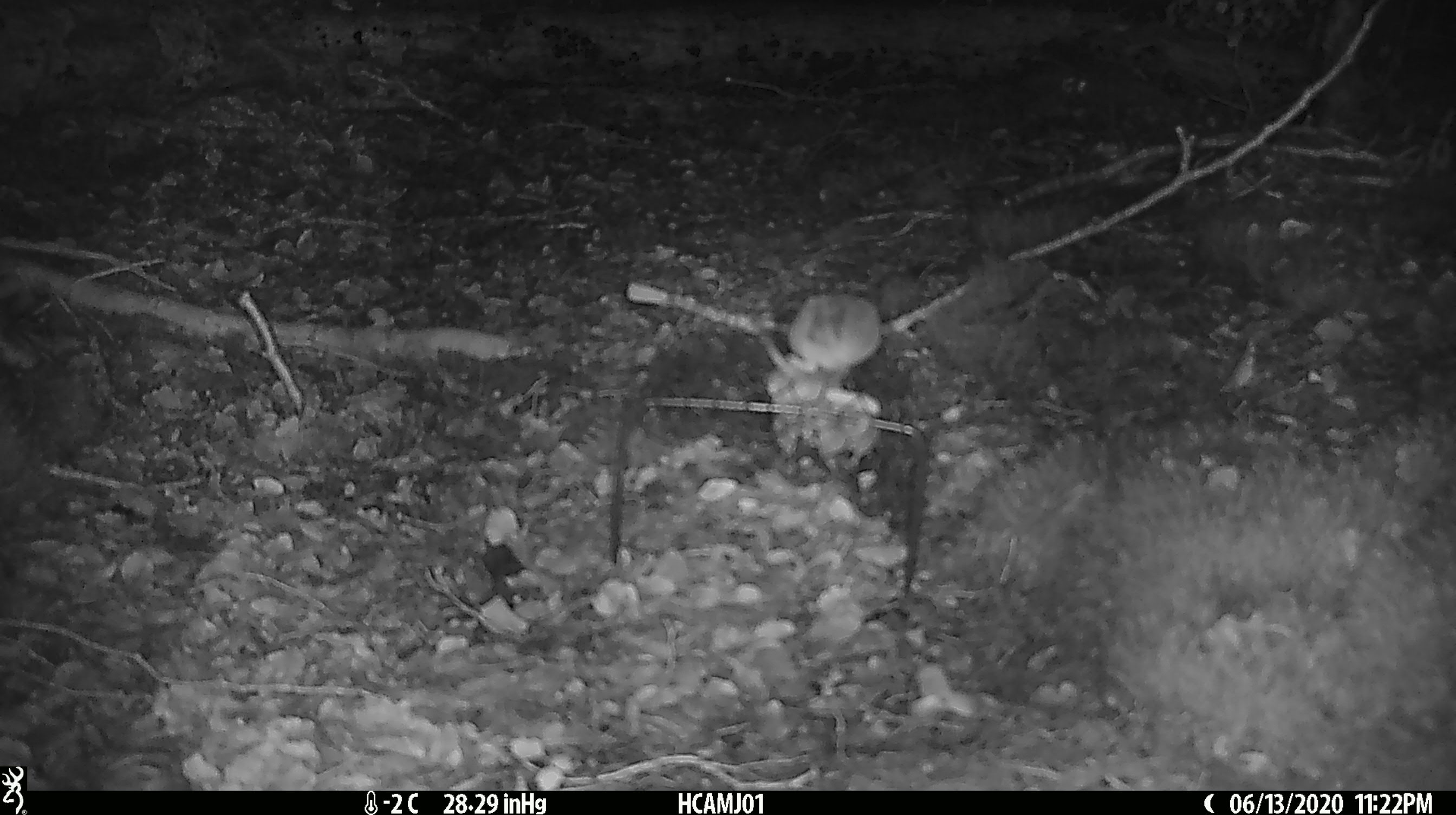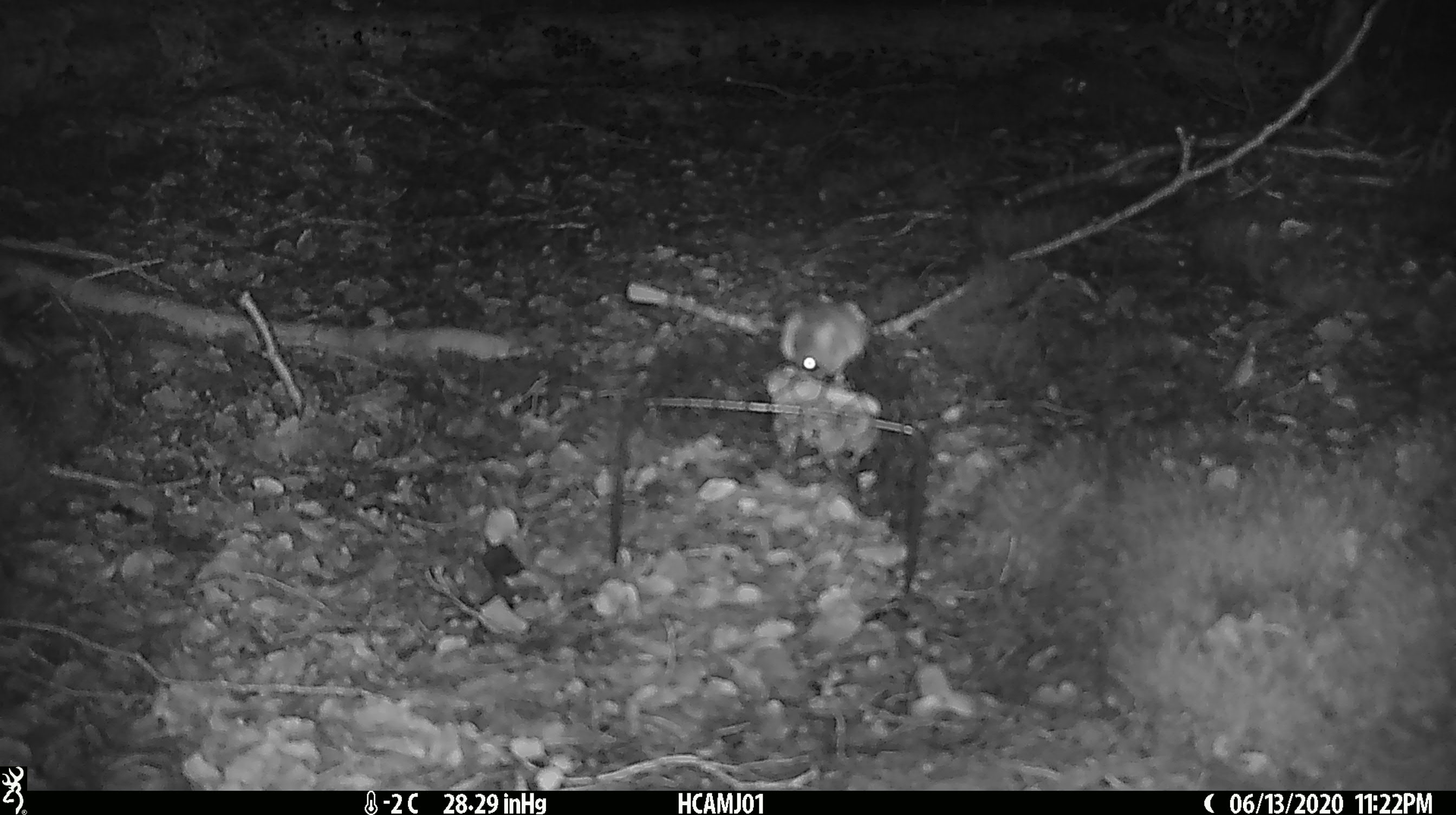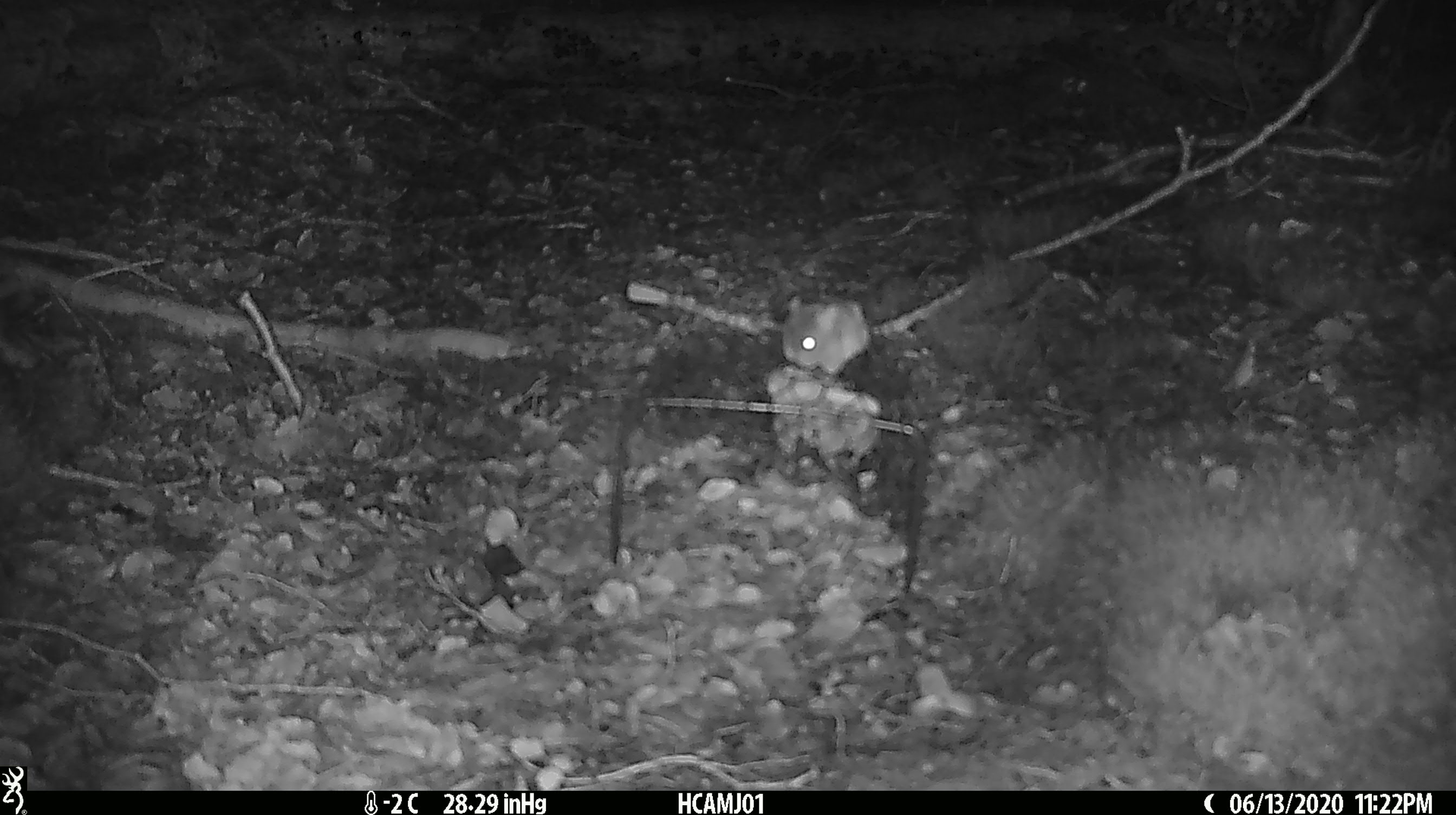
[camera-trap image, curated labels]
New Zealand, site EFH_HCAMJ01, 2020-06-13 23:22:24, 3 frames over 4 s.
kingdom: Animalia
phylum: Chordata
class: Mammalia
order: Rodentia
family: Muridae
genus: Mus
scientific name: Mus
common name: mouse